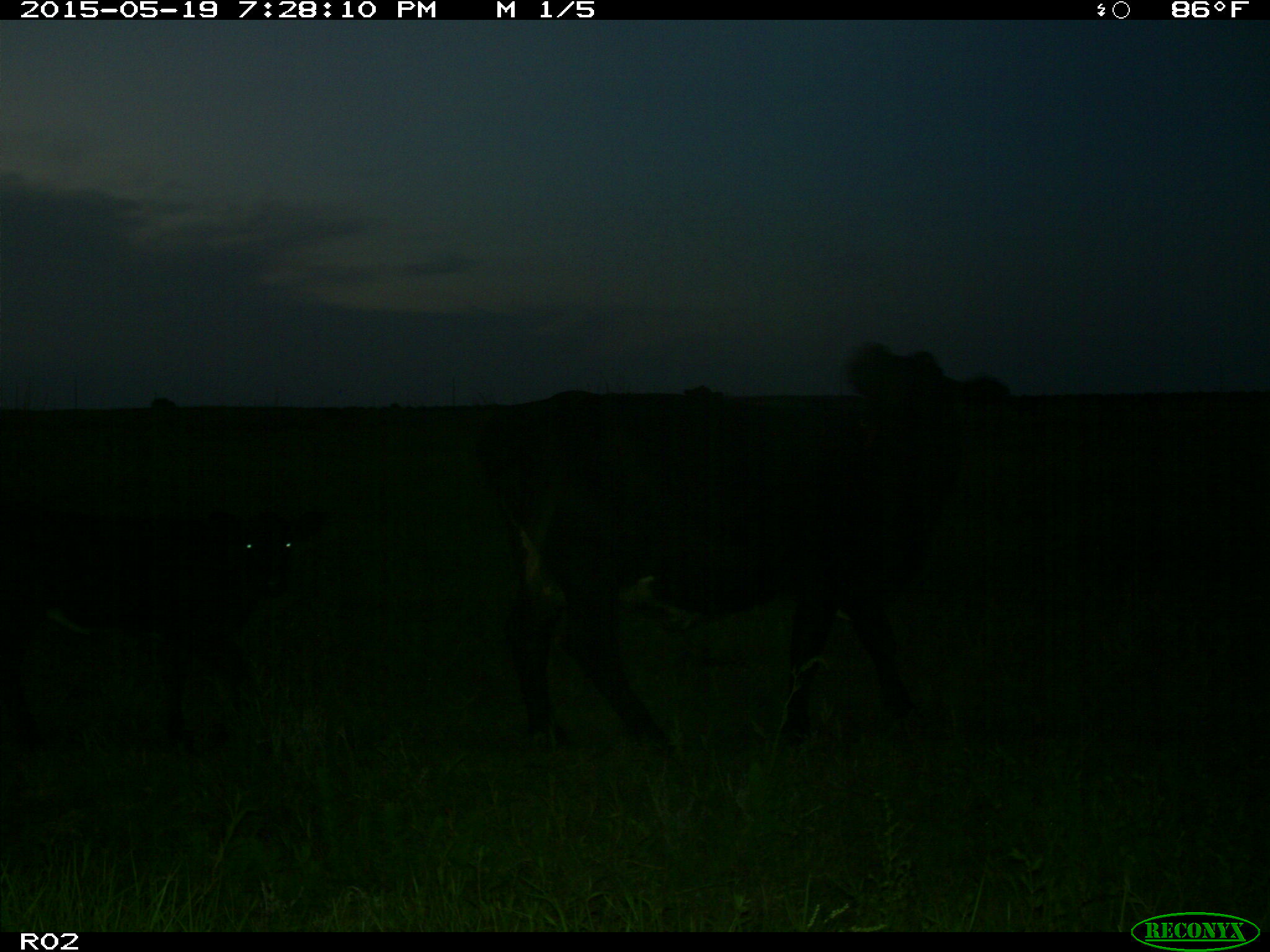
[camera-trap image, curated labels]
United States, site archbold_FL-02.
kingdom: Animalia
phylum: Chordata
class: Mammalia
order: Artiodactyla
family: Bovidae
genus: Bos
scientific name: Bos taurus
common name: domestic cow